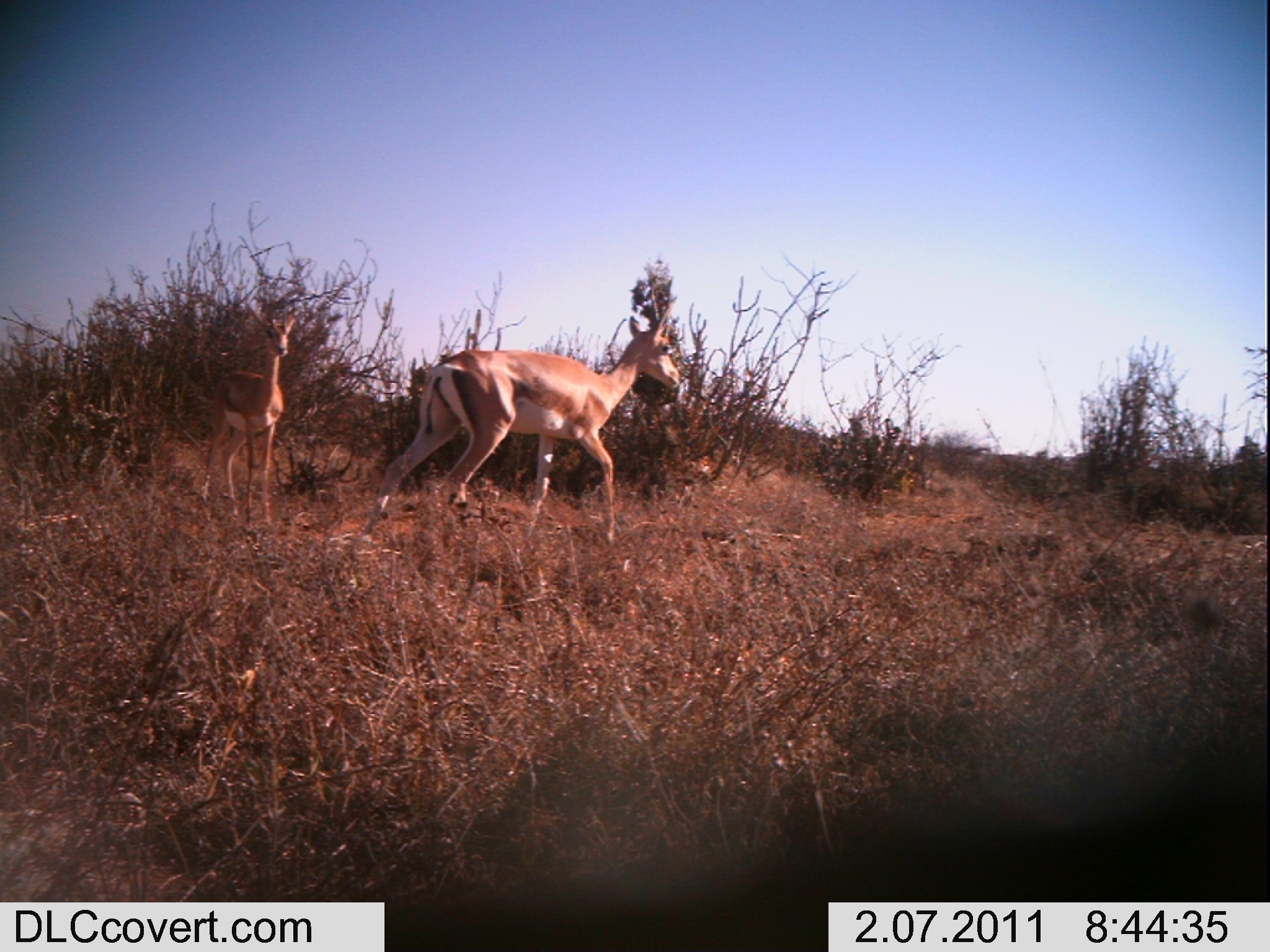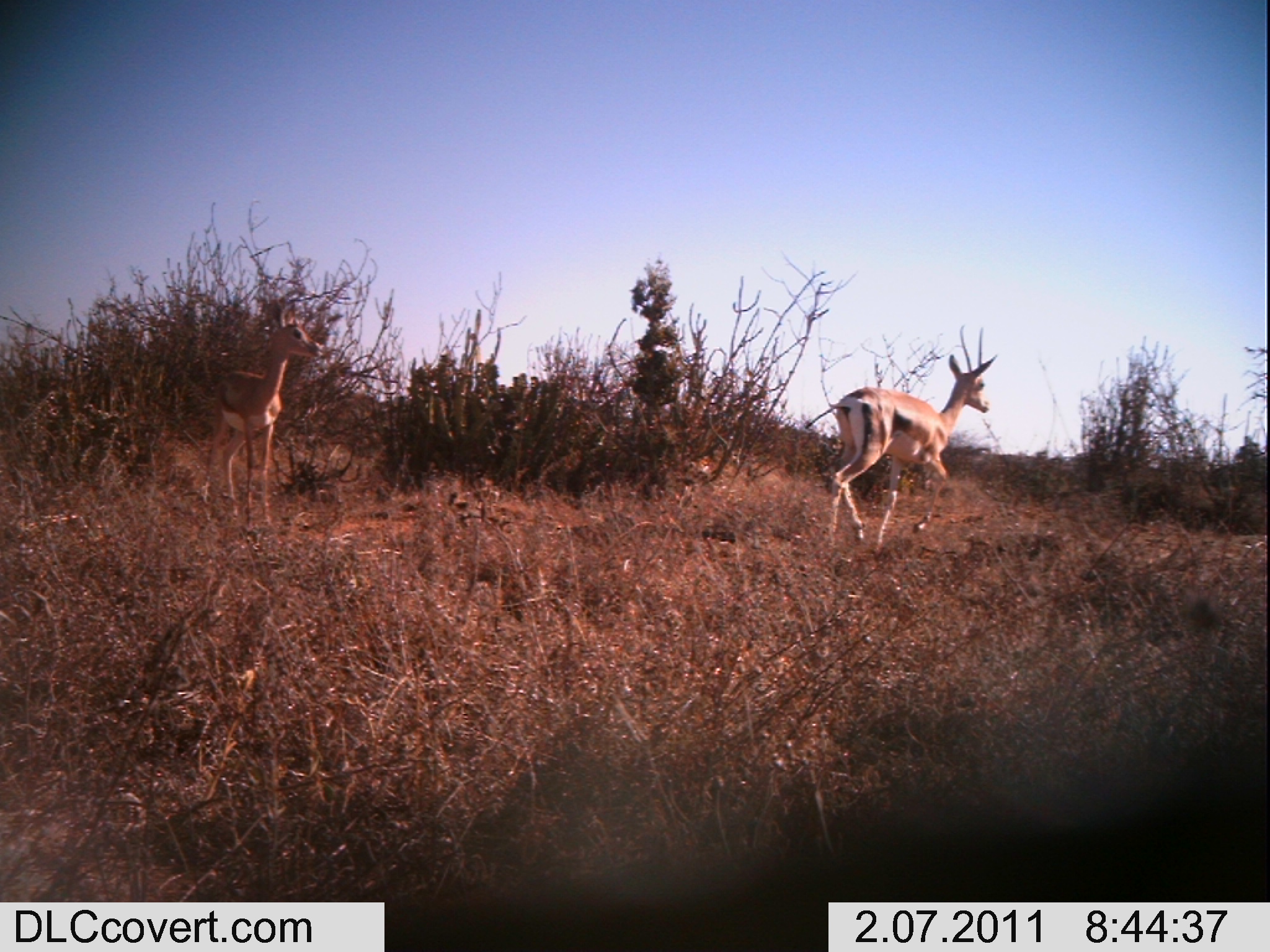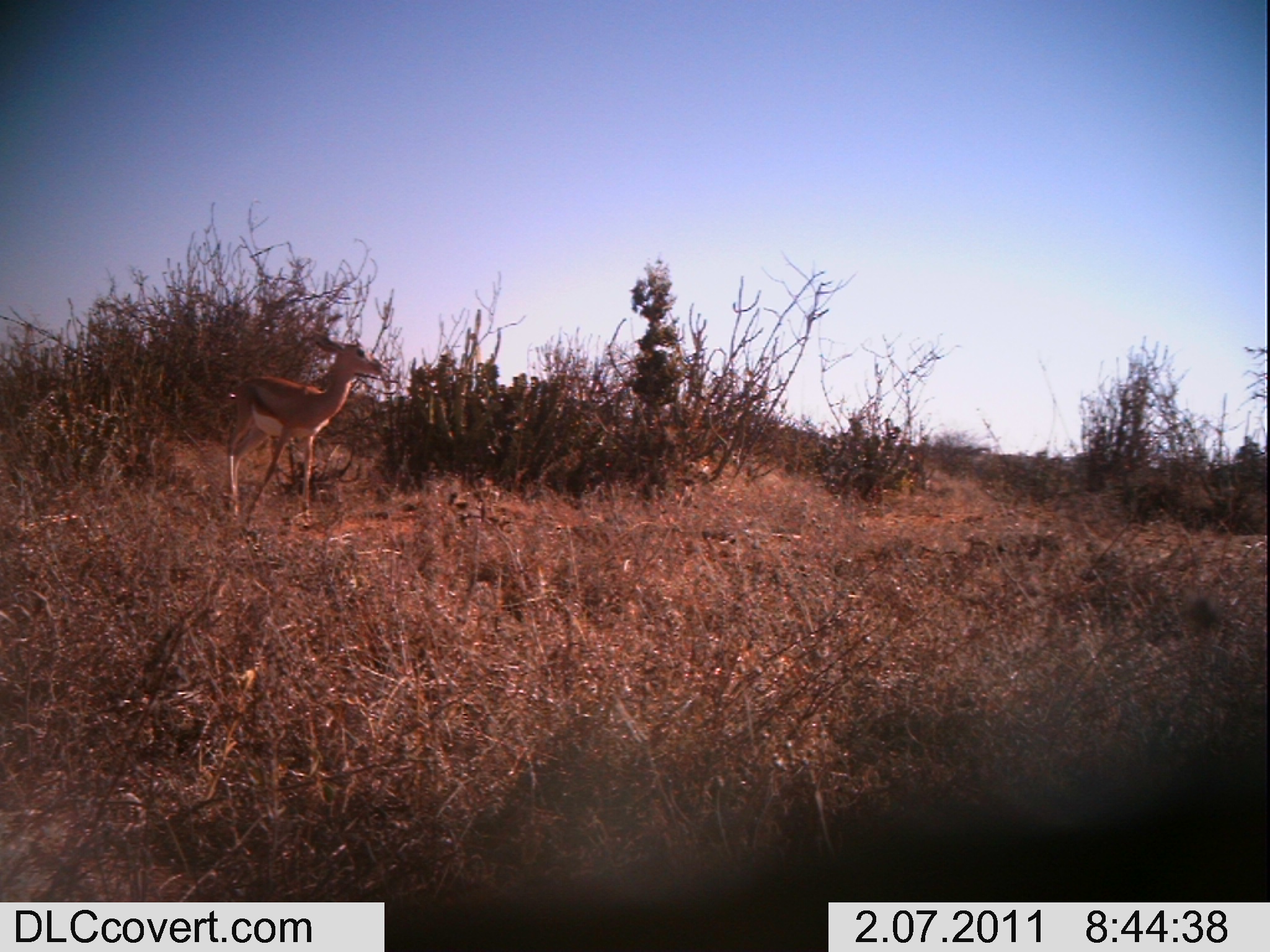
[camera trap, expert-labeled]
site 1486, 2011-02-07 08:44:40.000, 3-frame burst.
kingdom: Animalia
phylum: Chordata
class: Mammalia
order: Artiodactyla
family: Bovidae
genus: Madoqua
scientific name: Madoqua guentheri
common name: günther's dik-dik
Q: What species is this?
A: Madoqua guentheri (günther's dik-dik).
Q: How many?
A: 2.